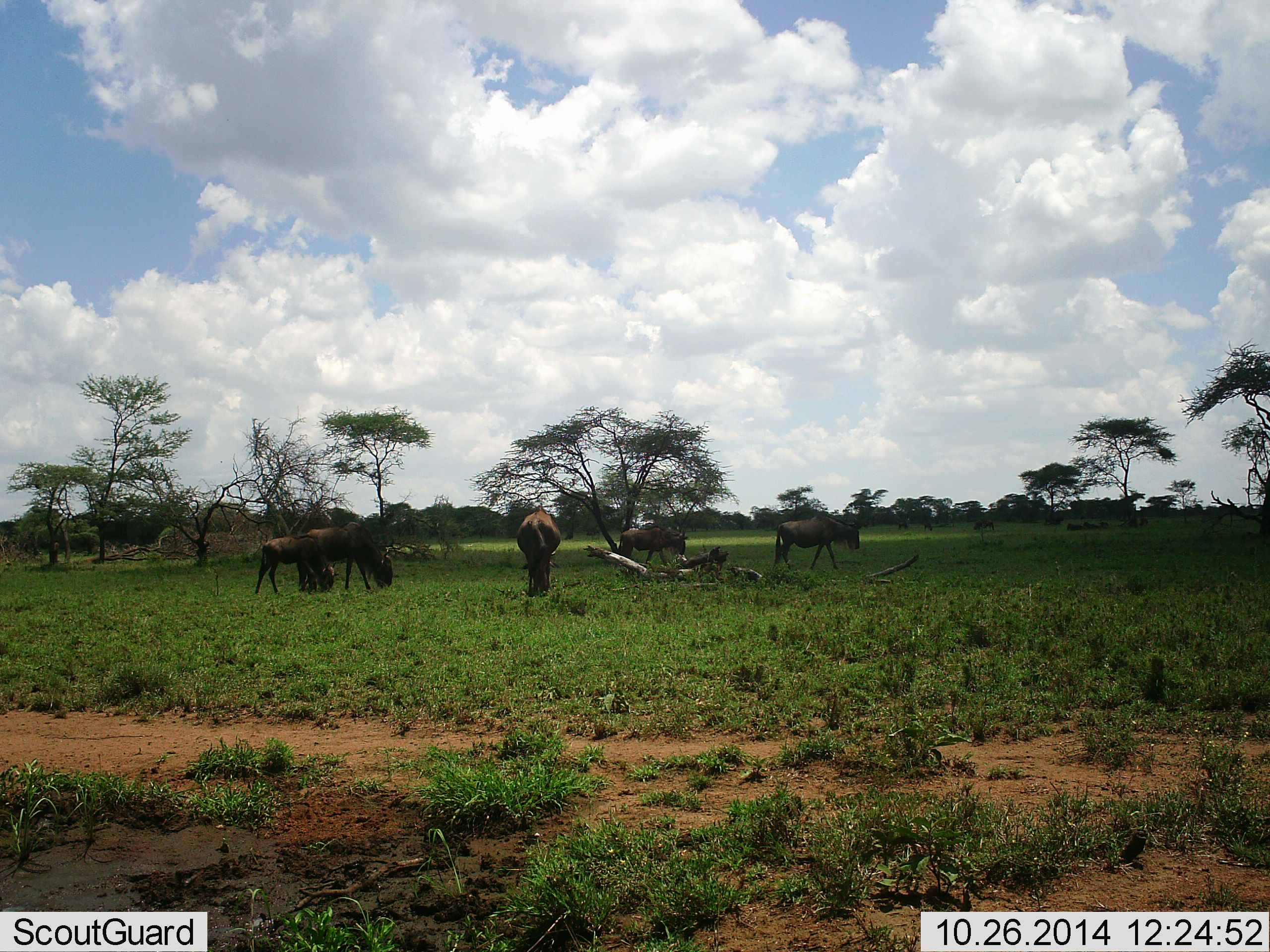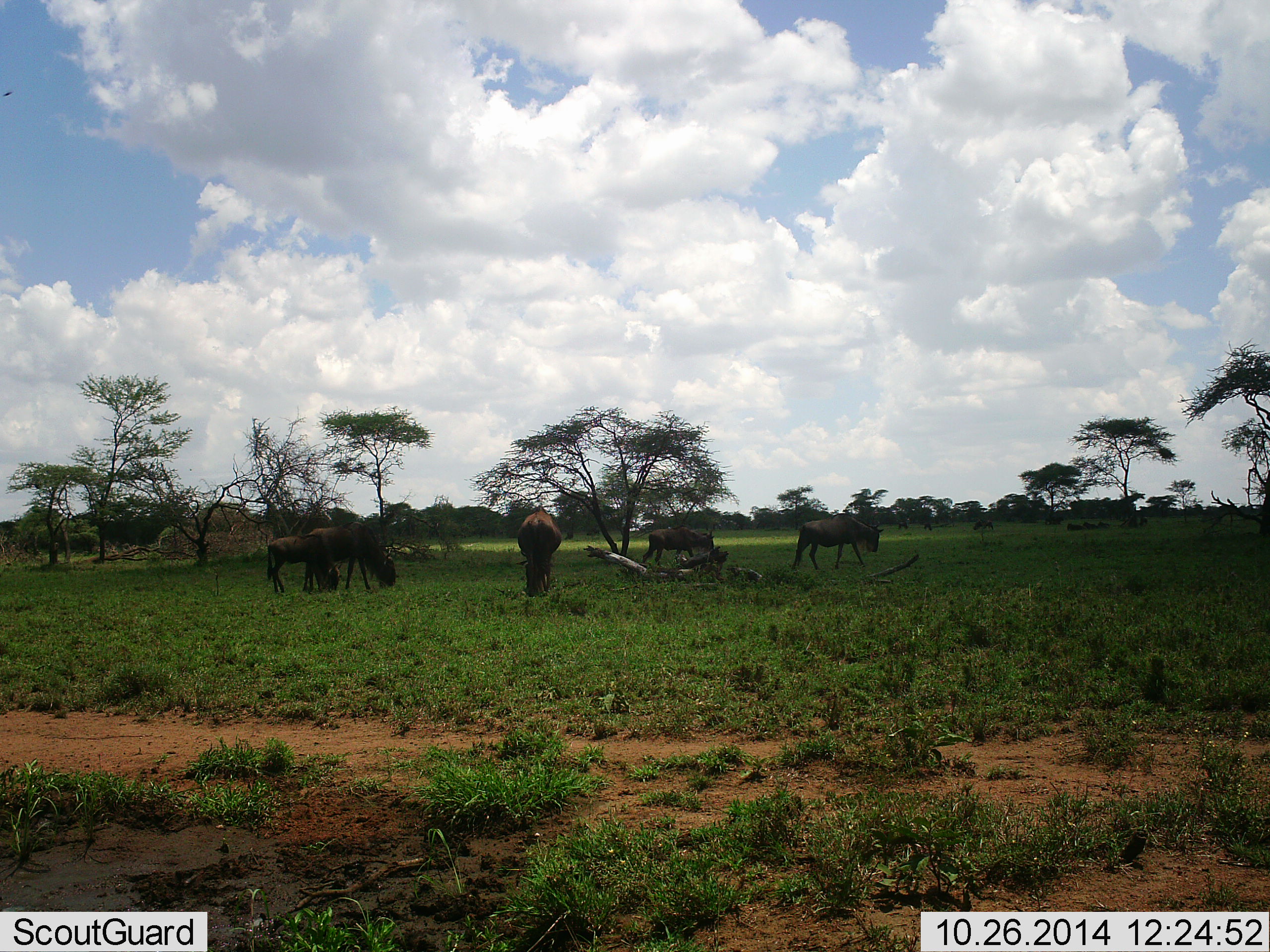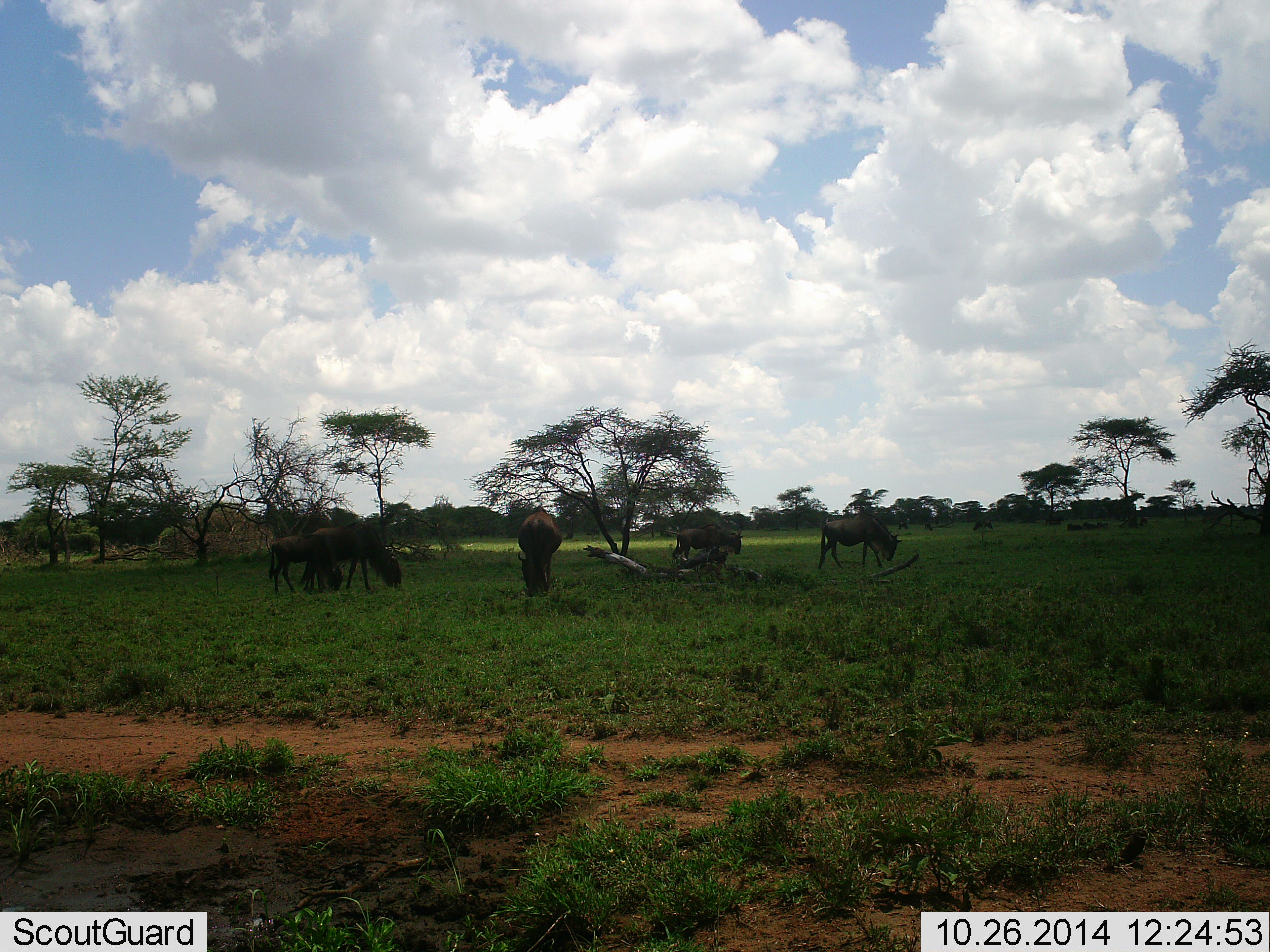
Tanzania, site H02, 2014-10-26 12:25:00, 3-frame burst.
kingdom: Animalia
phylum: Chordata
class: Mammalia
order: Artiodactyla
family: Bovidae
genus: Connochaetes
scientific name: Connochaetes taurinus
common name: blue wildebeest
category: wildebeest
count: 5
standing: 40%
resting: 10%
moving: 50%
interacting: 0%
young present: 40%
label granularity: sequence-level